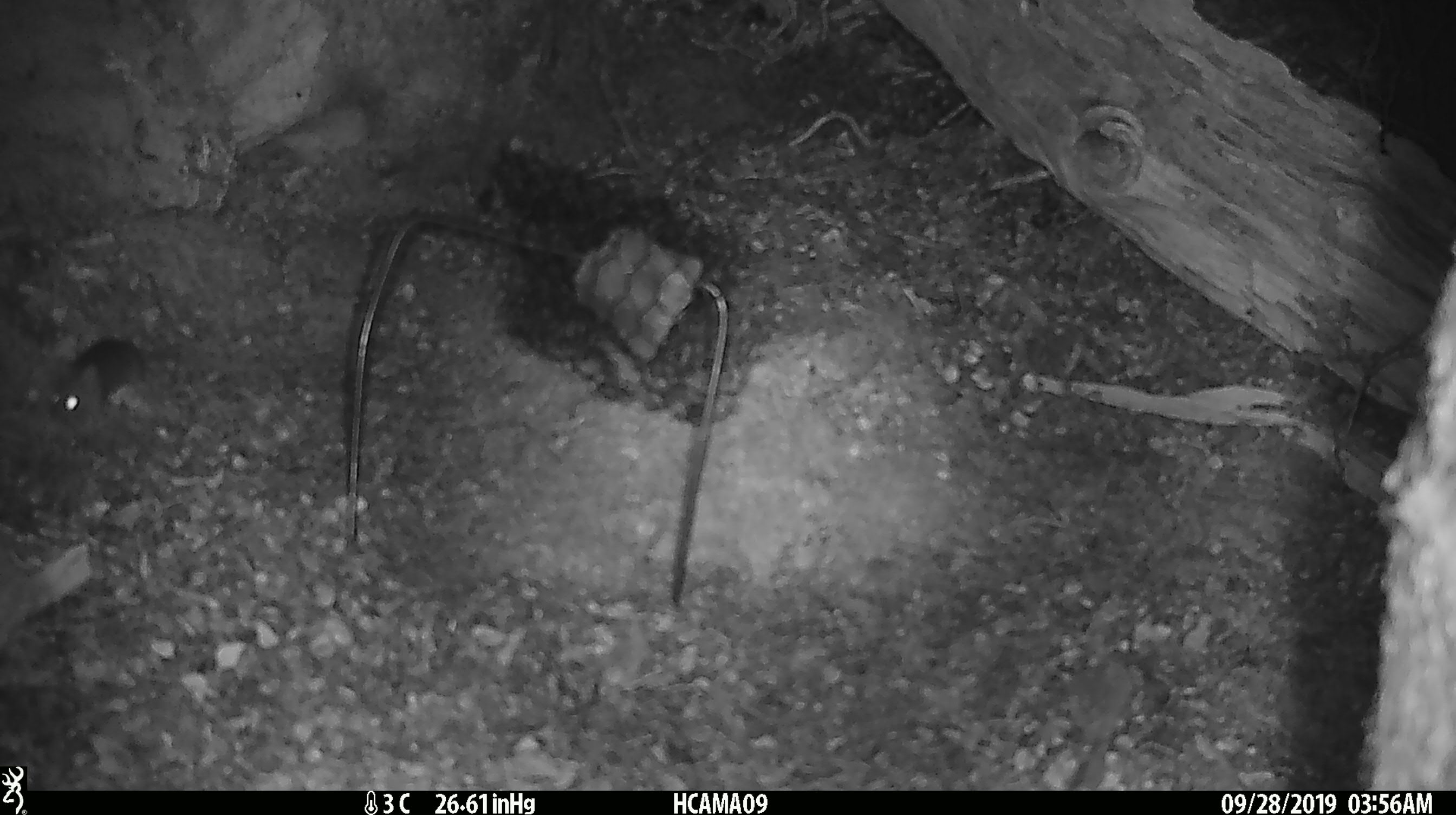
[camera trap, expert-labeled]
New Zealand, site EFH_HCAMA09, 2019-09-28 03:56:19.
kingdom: Animalia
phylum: Chordata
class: Mammalia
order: Rodentia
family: Muridae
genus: Mus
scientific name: Mus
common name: mouse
Mouse (Mus).